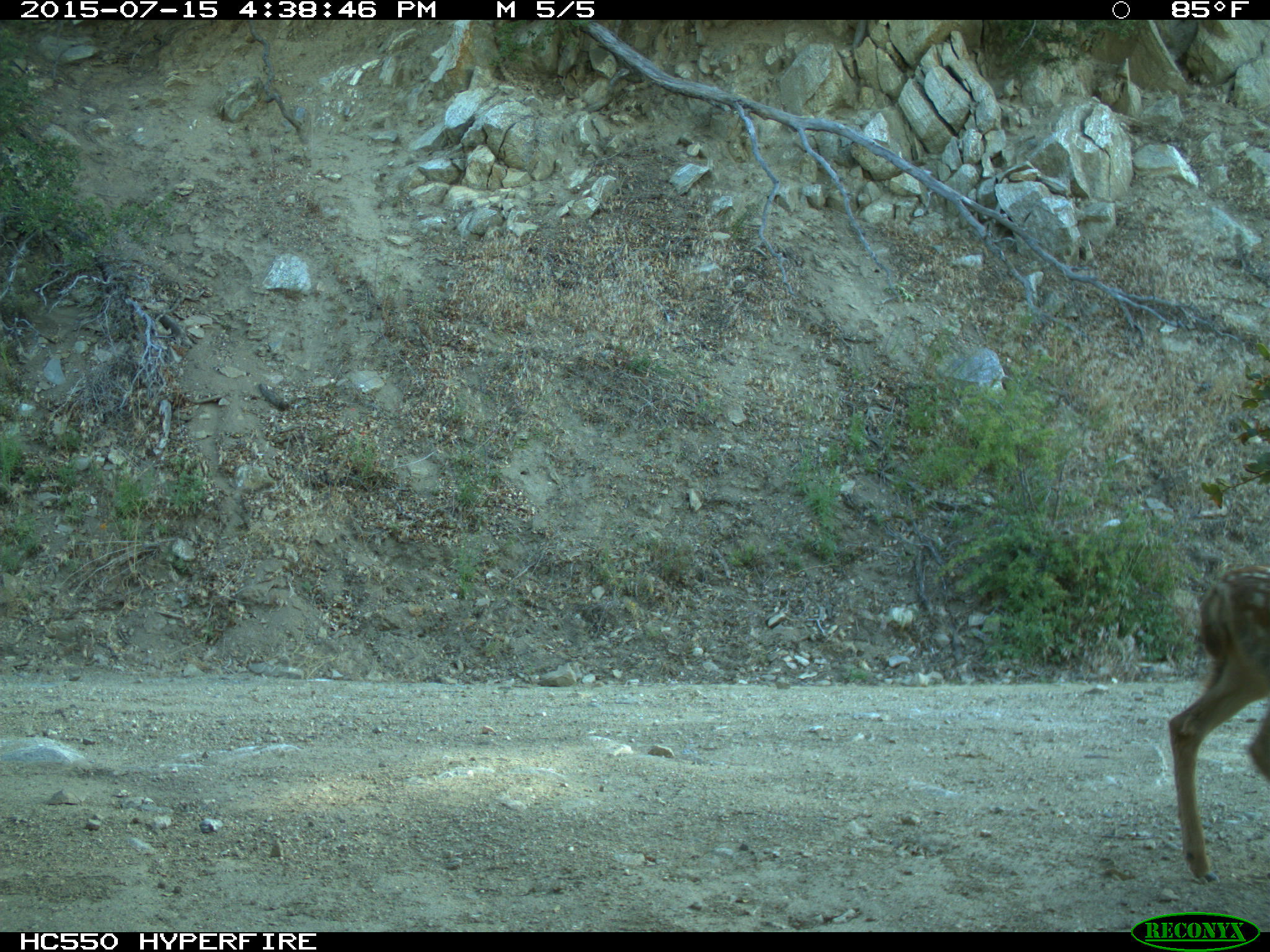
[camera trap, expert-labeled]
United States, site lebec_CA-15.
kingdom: Animalia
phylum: Chordata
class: Mammalia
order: Artiodactyla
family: Cervidae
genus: Odocoileus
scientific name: Odocoileus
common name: deer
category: unidentified deer